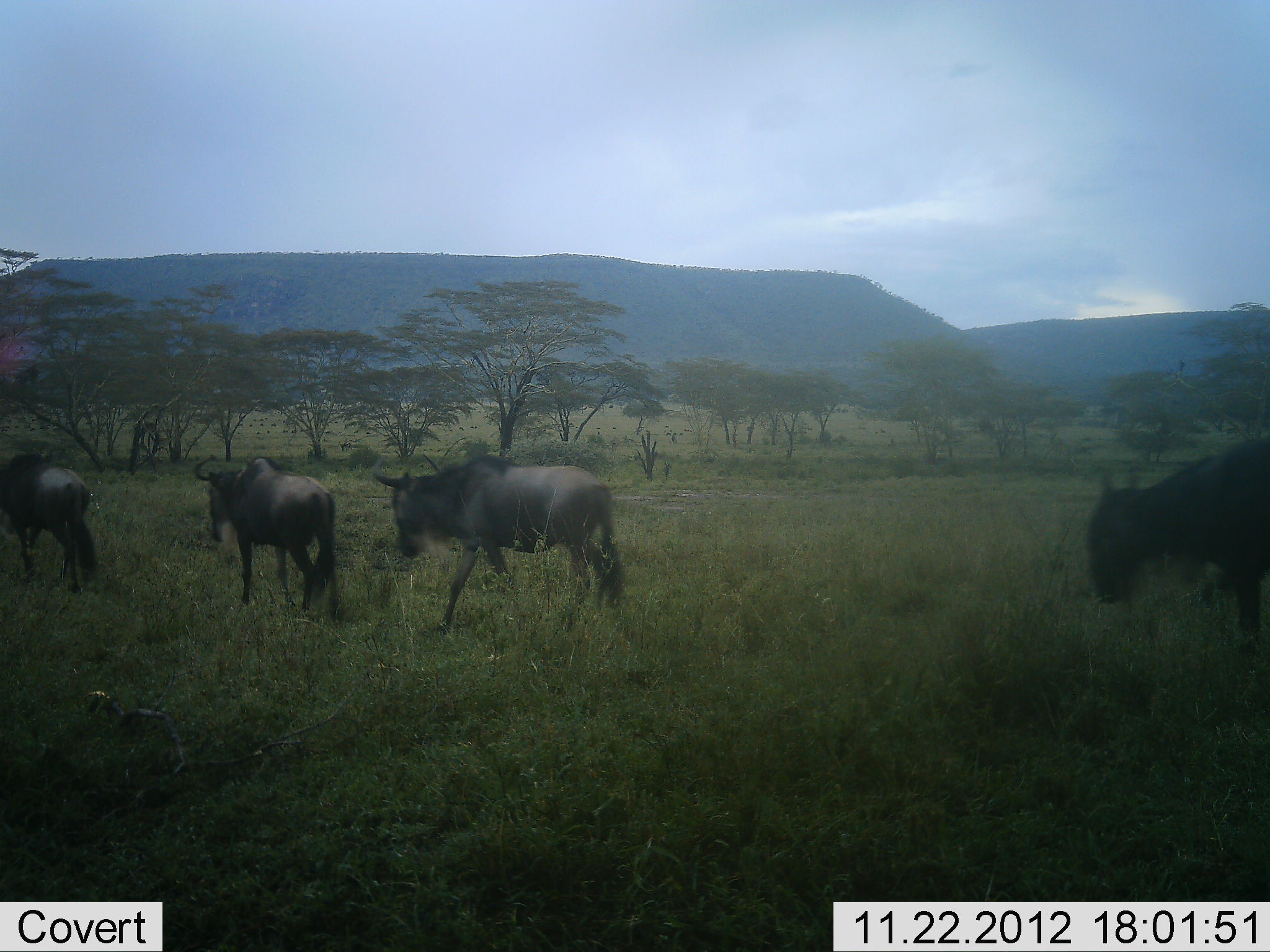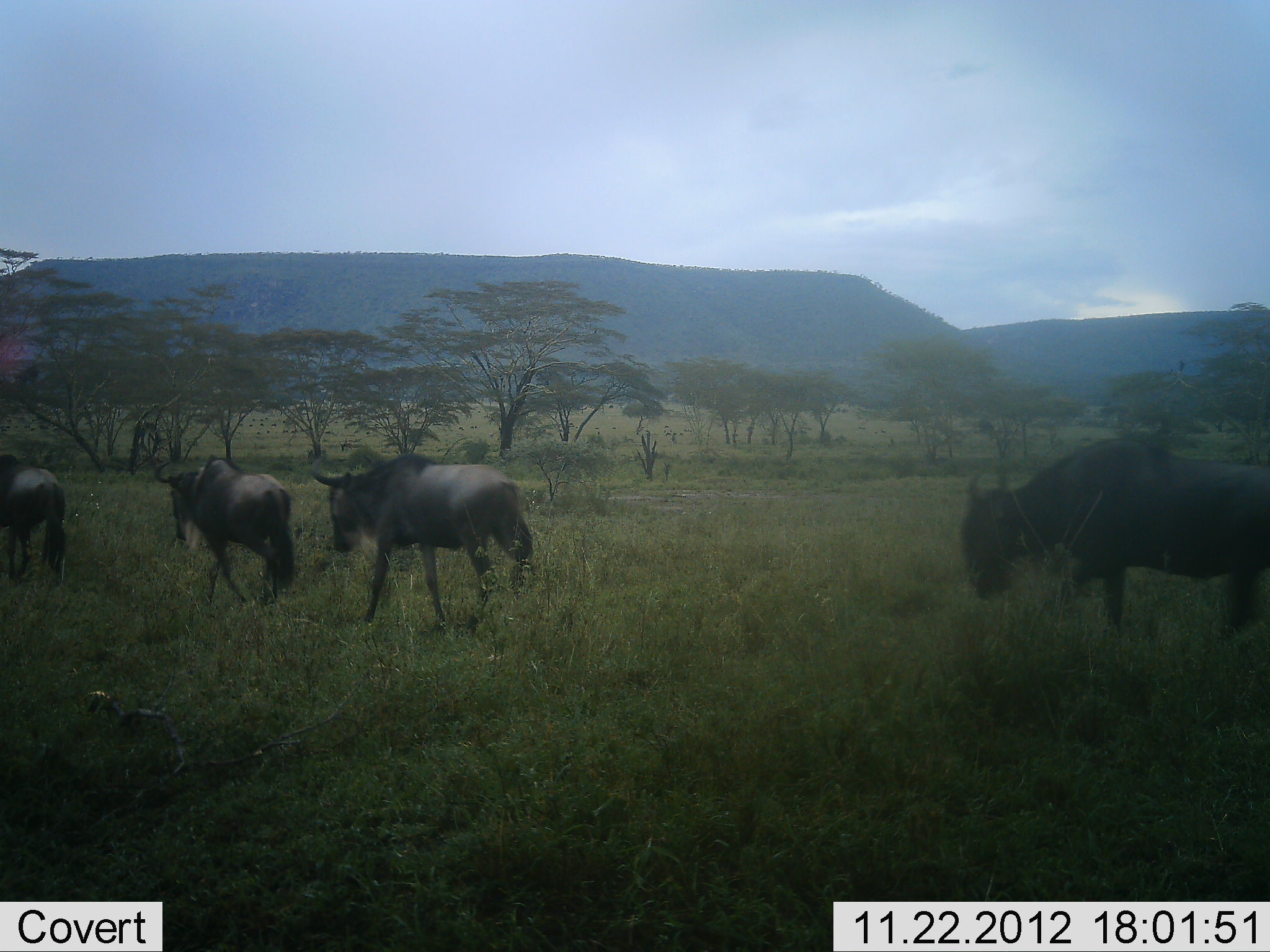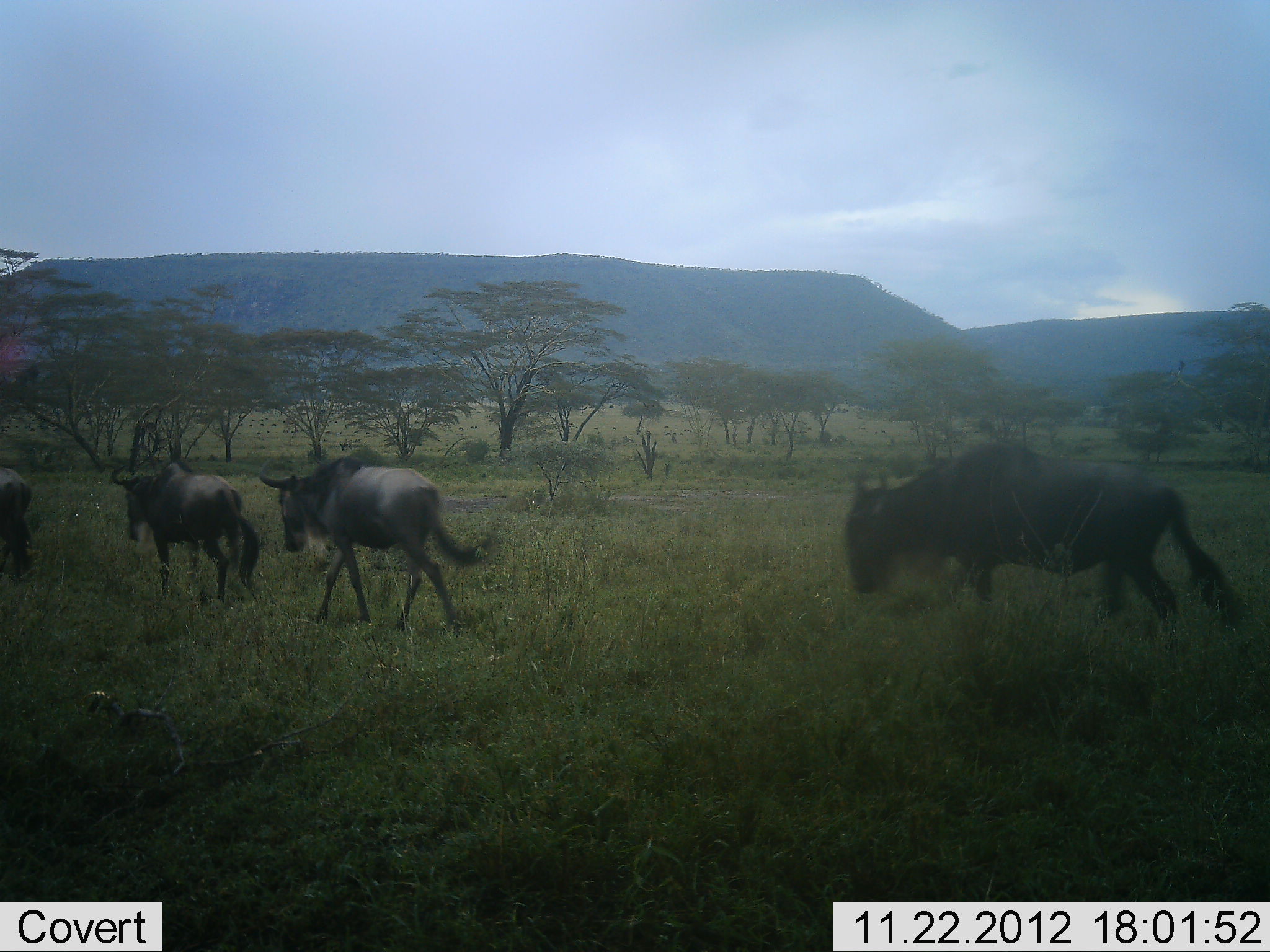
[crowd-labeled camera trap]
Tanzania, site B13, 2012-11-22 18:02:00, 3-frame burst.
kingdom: Animalia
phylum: Chordata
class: Mammalia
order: Artiodactyla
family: Bovidae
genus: Connochaetes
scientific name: Connochaetes taurinus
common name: blue wildebeest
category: wildebeest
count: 4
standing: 0%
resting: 0%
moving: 100%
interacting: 0%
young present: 0%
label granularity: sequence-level